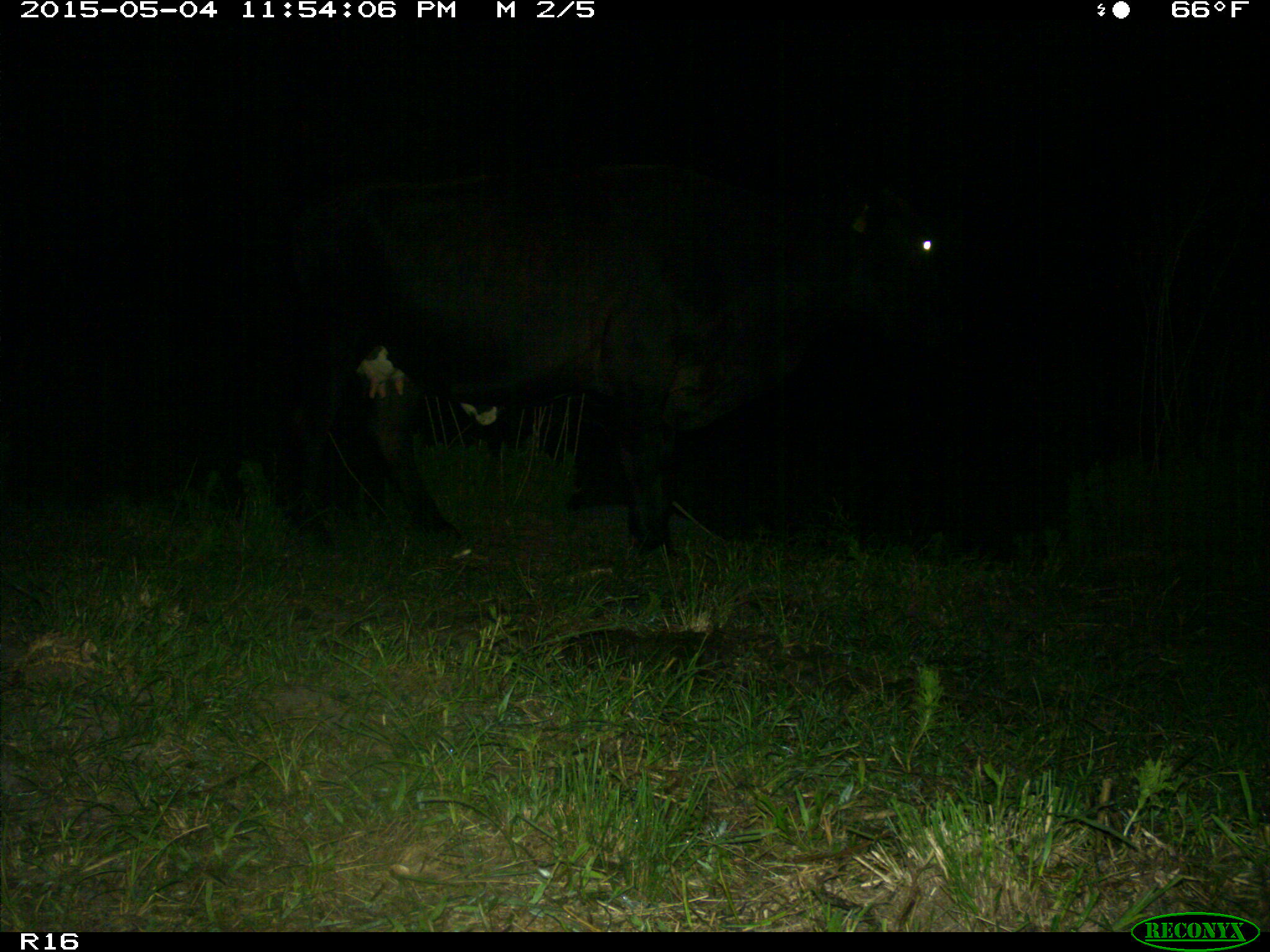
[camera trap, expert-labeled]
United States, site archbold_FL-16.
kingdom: Animalia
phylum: Chordata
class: Mammalia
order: Artiodactyla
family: Bovidae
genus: Bos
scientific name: Bos taurus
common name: domestic cow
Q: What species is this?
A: Bos taurus (domestic cow).